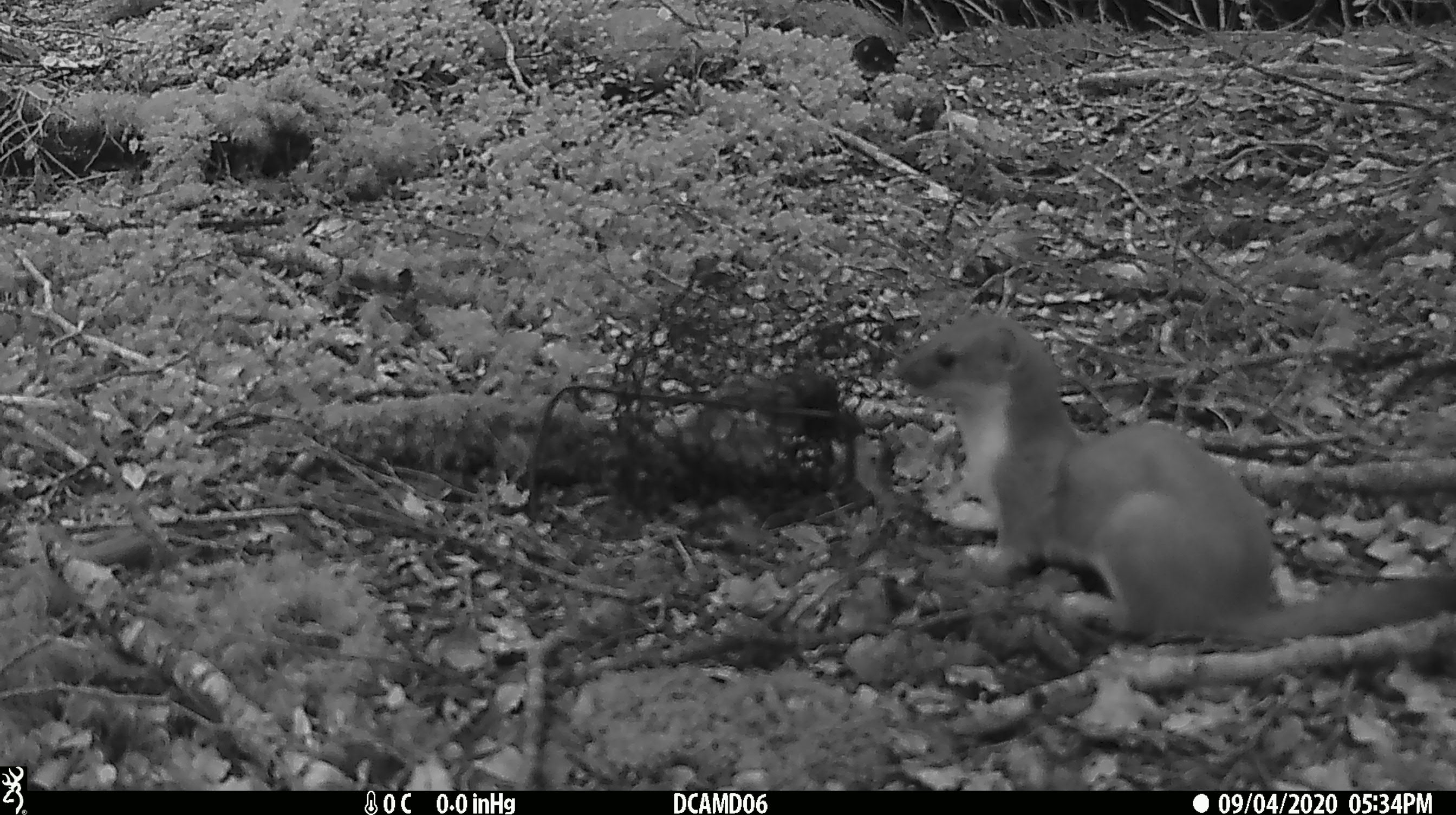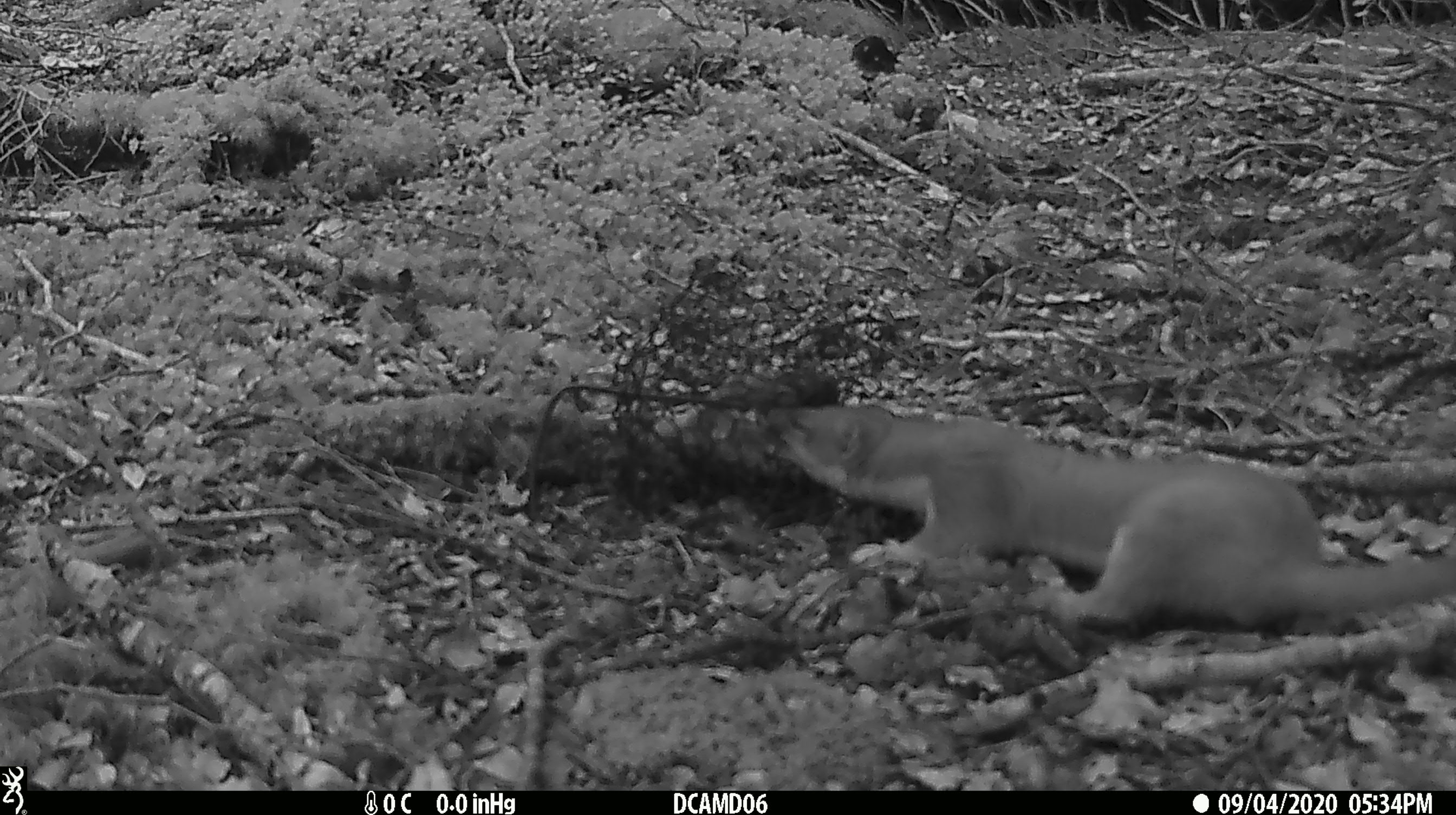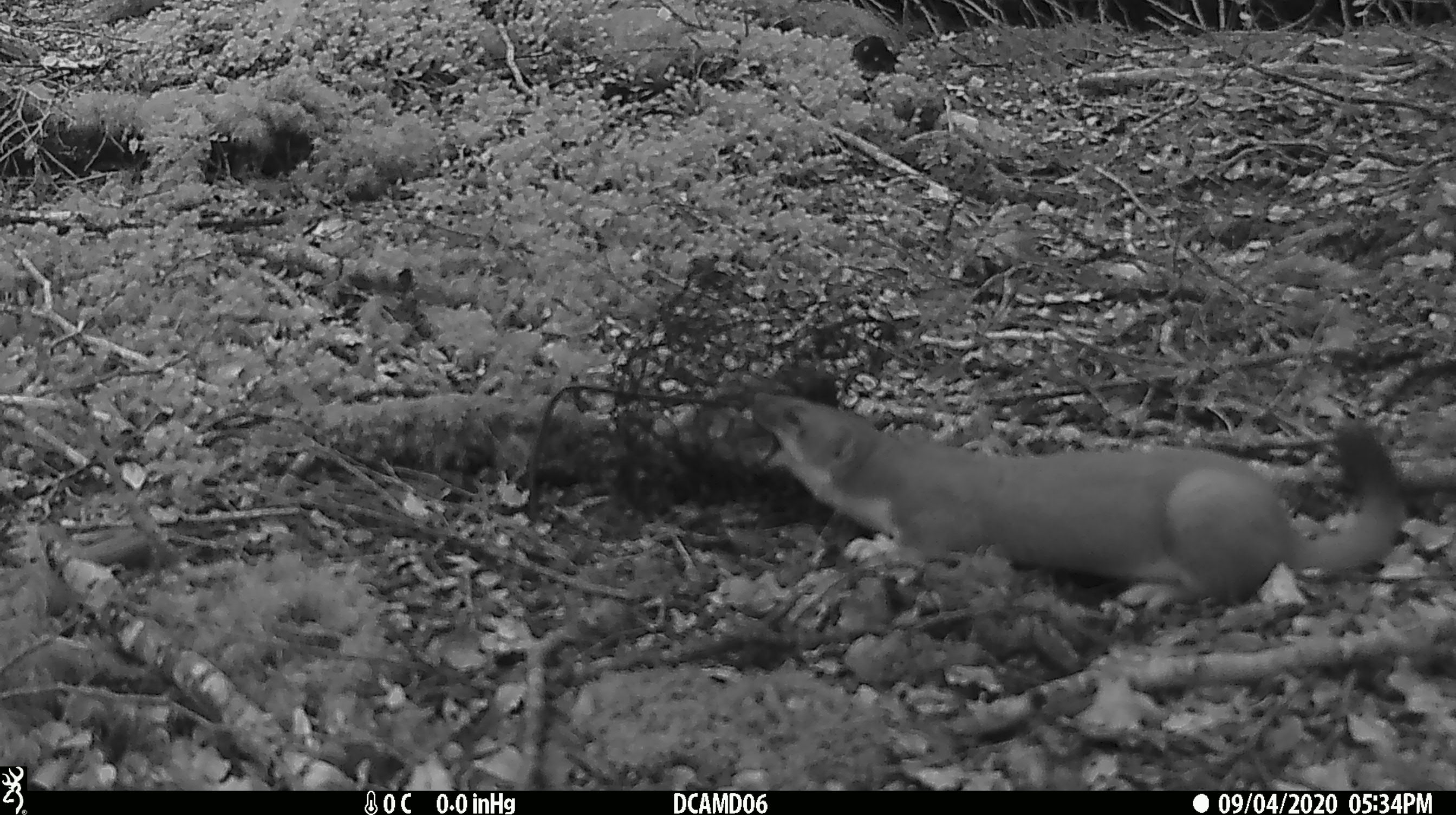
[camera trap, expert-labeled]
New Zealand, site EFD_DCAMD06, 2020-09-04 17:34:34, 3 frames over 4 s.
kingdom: Animalia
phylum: Chordata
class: Mammalia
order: Carnivora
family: Mustelidae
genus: Mustela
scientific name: Mustela erminea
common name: stoat